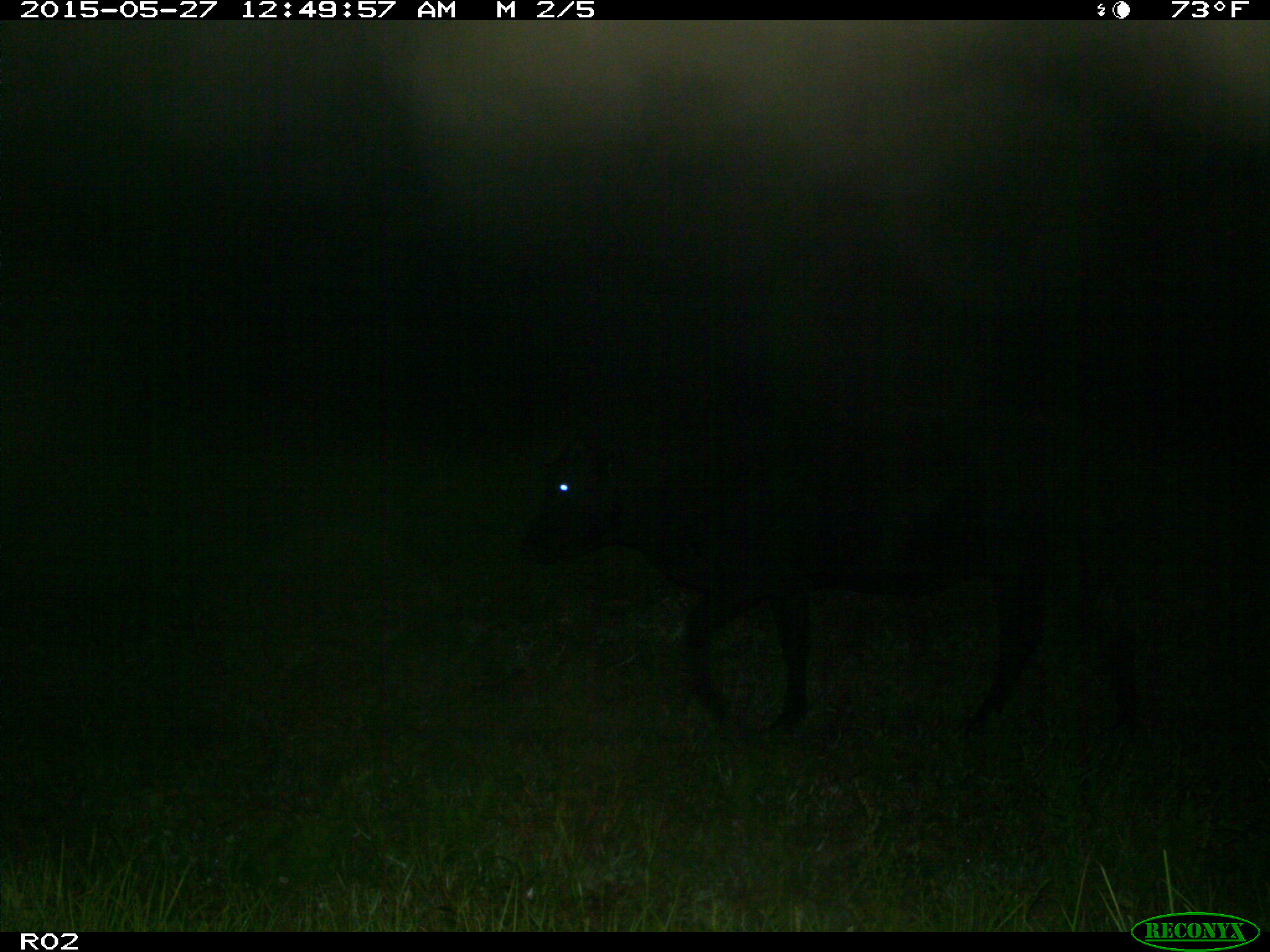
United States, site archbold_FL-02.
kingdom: Animalia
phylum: Chordata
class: Mammalia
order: Artiodactyla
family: Bovidae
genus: Bos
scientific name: Bos taurus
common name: domestic cow